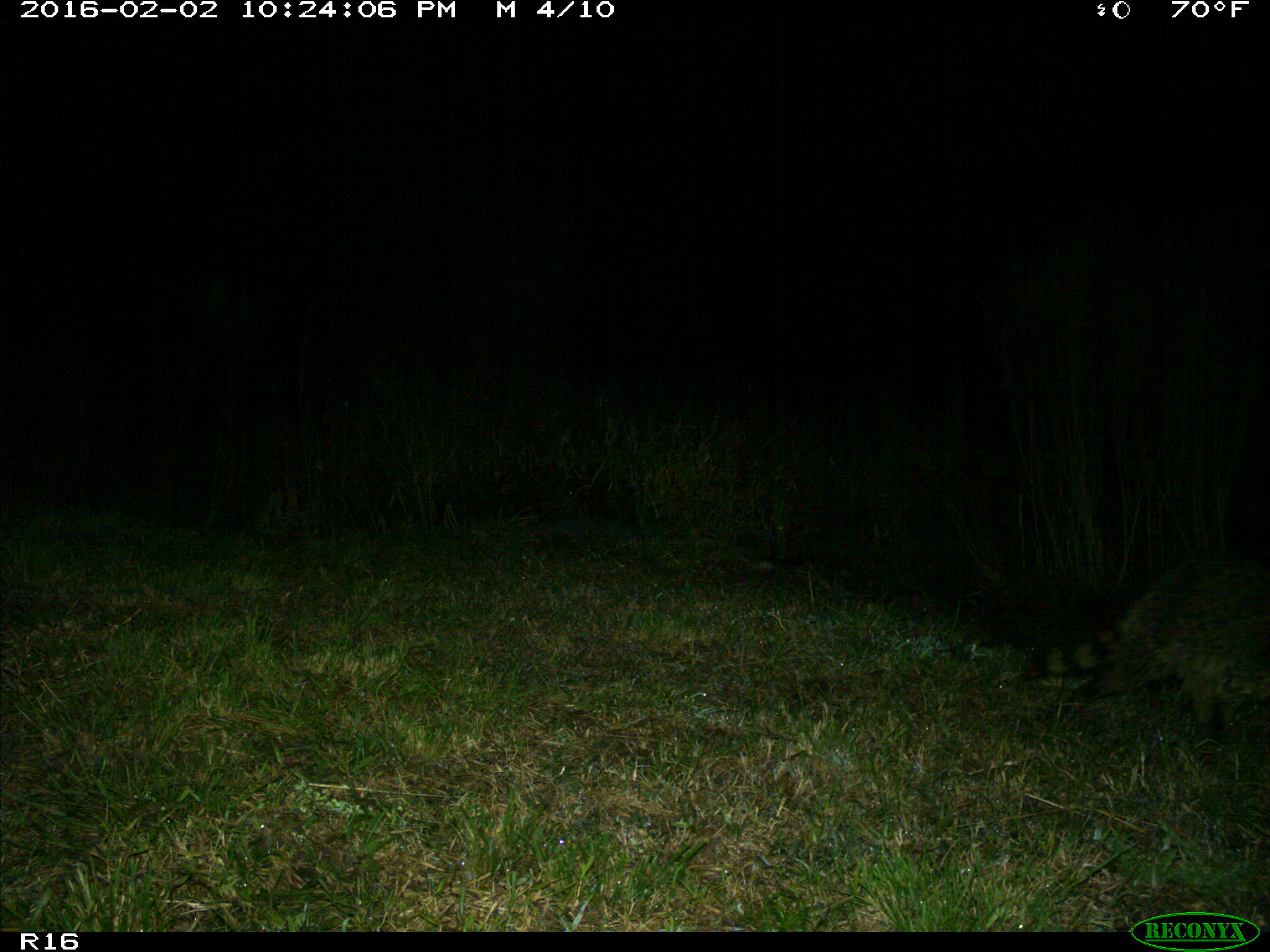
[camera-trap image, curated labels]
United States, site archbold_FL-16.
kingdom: Animalia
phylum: Chordata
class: Mammalia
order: Carnivora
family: Procyonidae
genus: Procyon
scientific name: Procyon lotor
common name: common raccoon